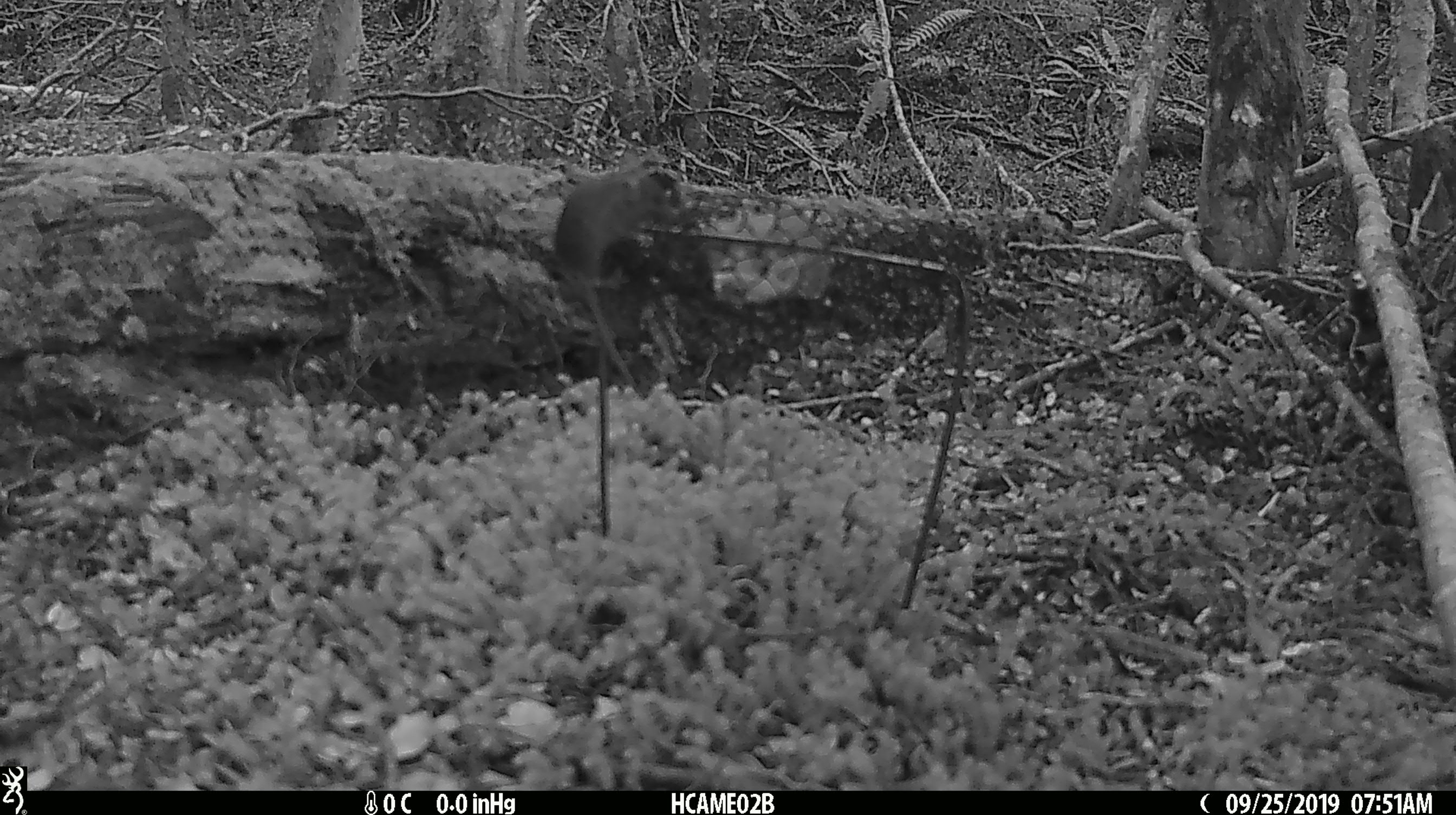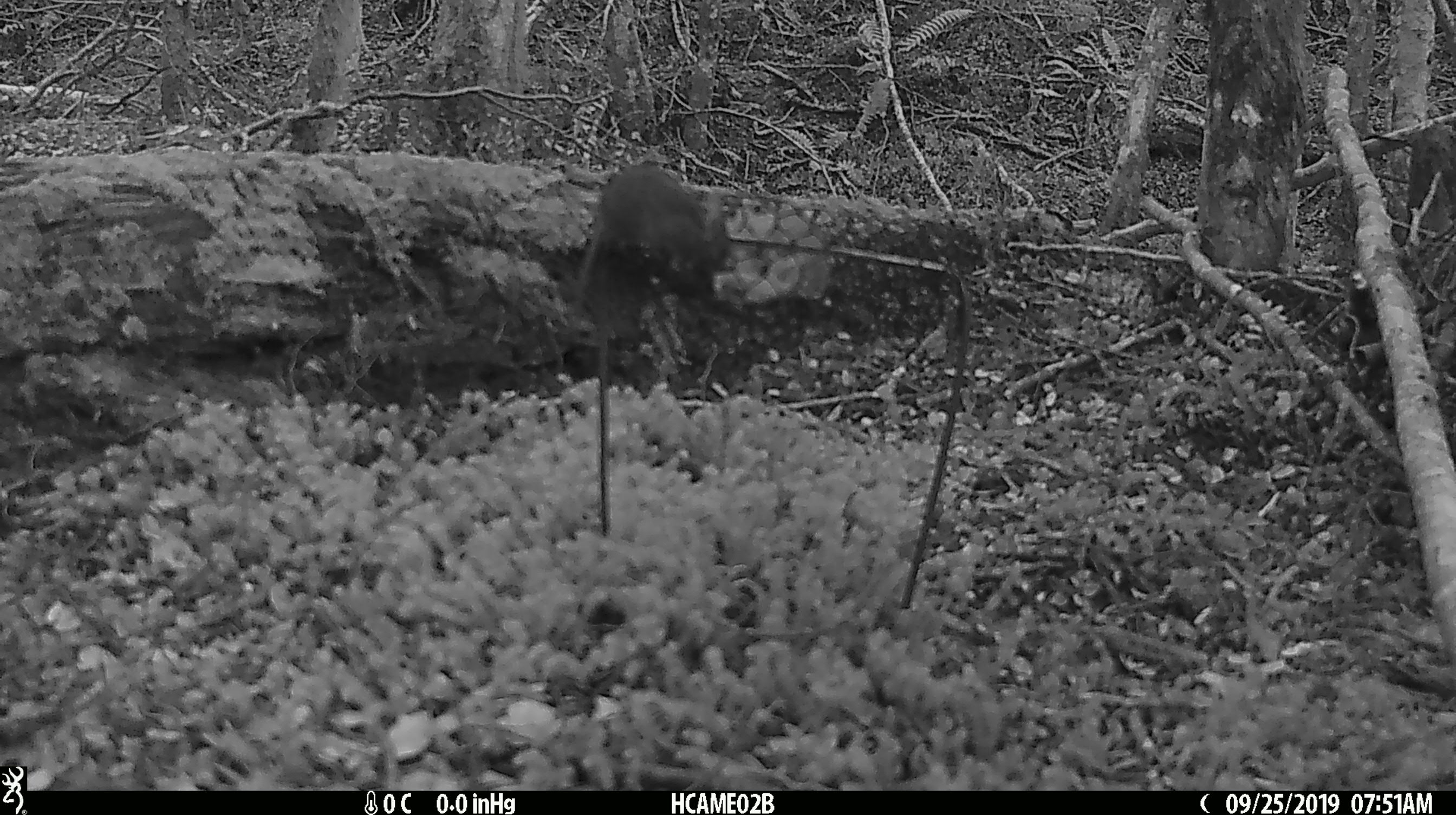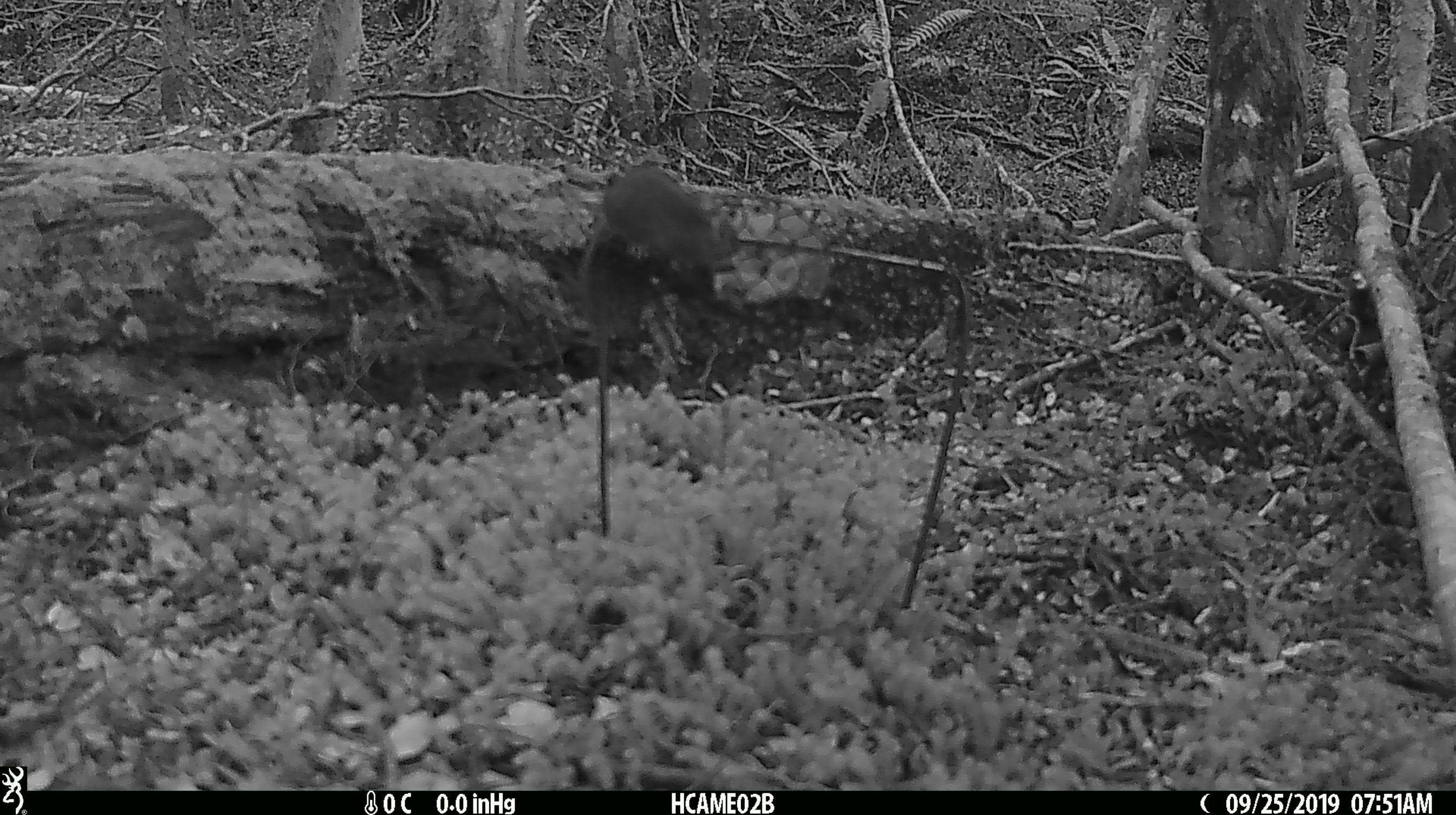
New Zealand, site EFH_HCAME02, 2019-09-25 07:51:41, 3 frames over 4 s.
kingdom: Animalia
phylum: Chordata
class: Mammalia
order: Rodentia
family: Muridae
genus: Mus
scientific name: Mus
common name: mouse